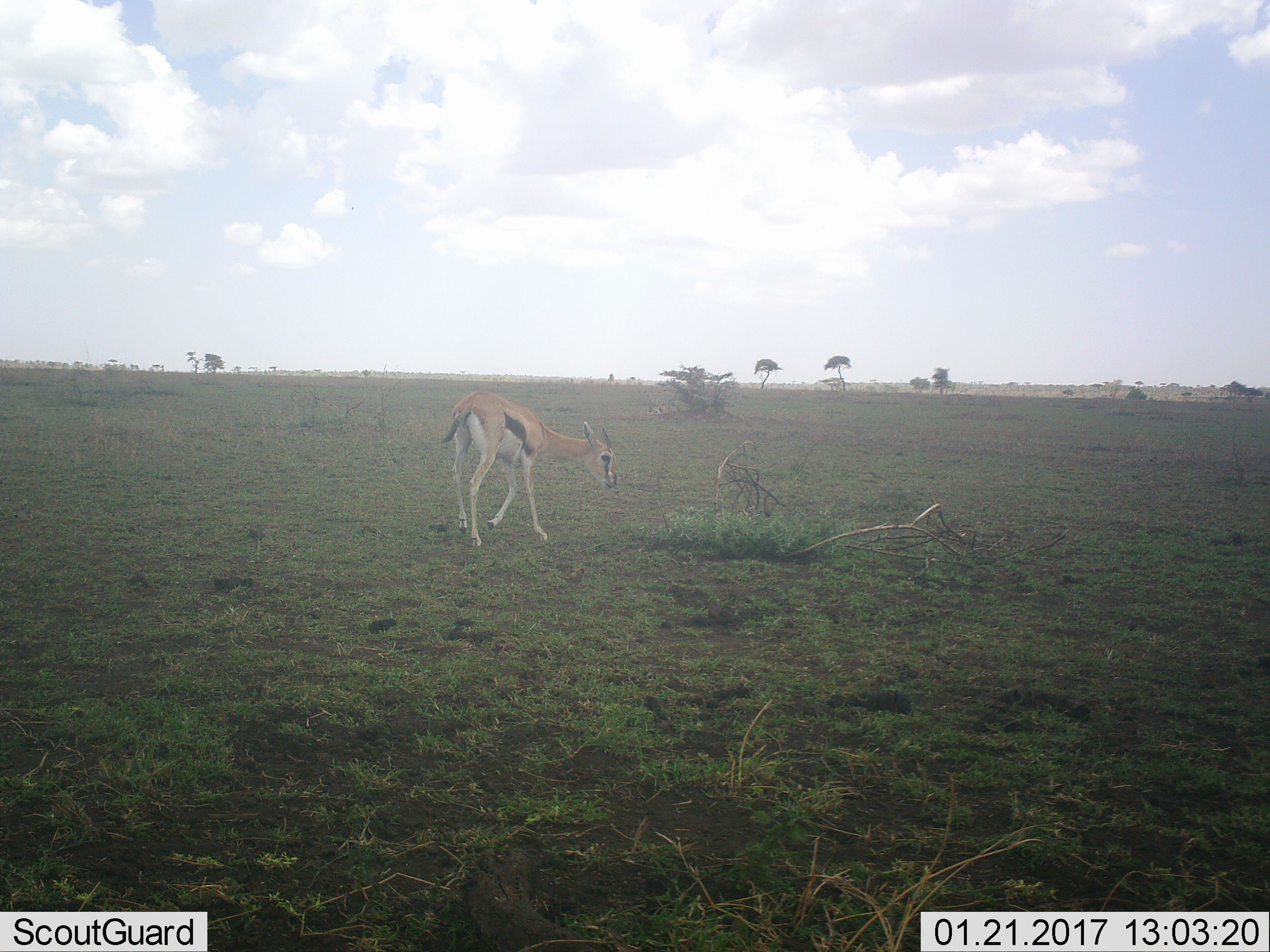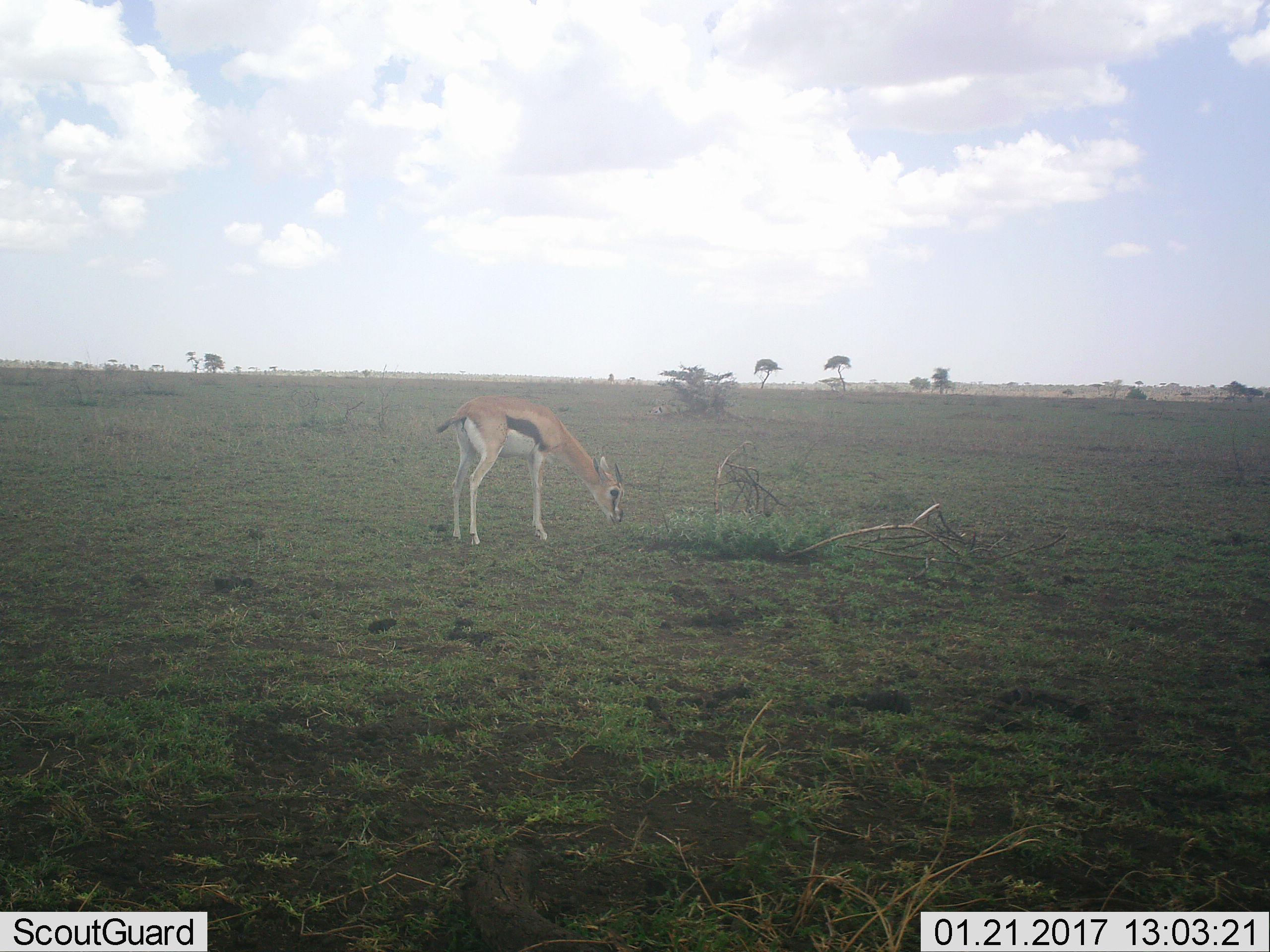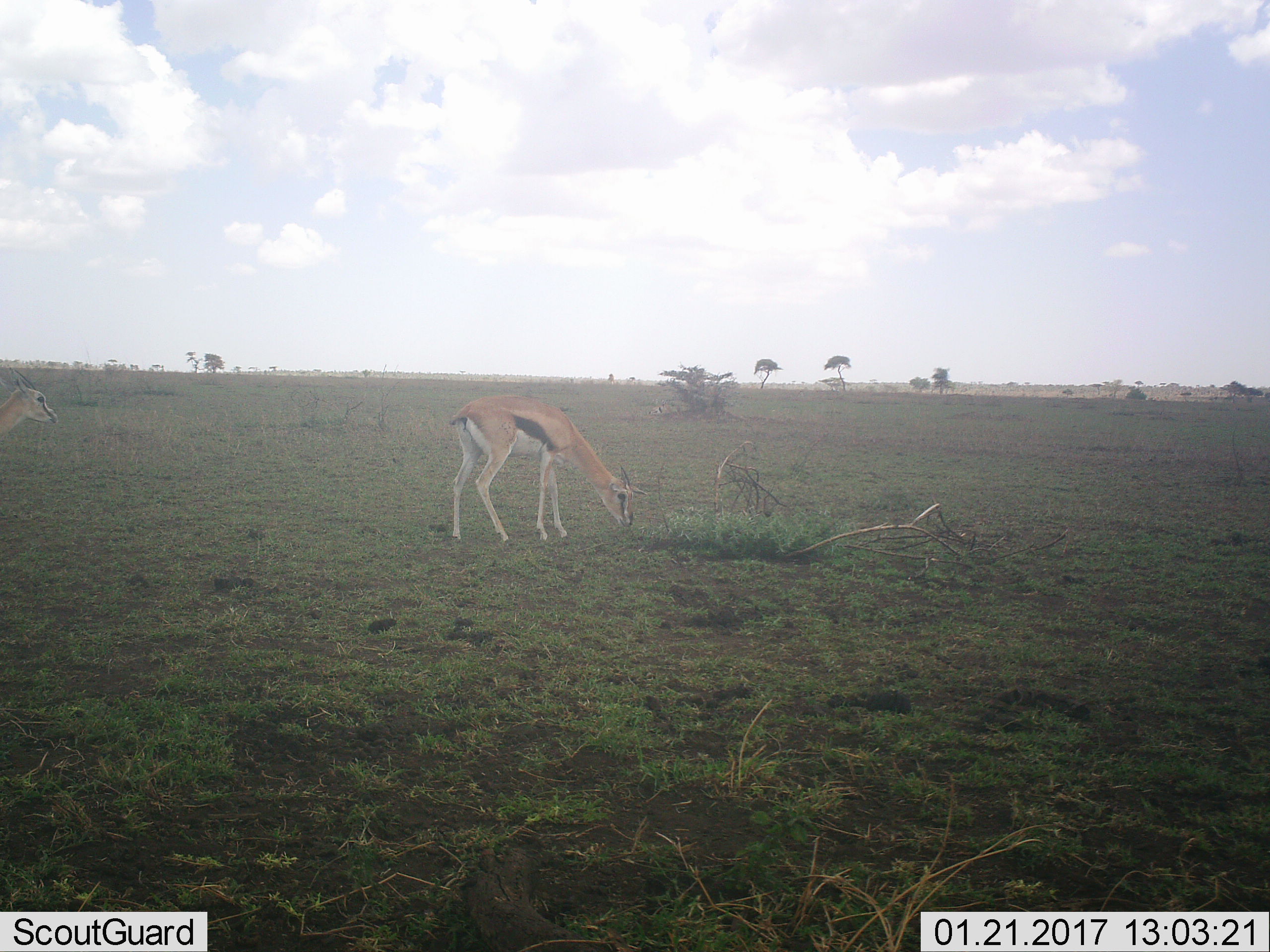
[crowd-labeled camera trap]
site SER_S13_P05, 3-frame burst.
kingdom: Animalia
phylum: Chordata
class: Mammalia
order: Artiodactyla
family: Bovidae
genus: Eudorcas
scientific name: Eudorcas thomsonii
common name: thomson's gazelle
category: gazellethomsons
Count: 2.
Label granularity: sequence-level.